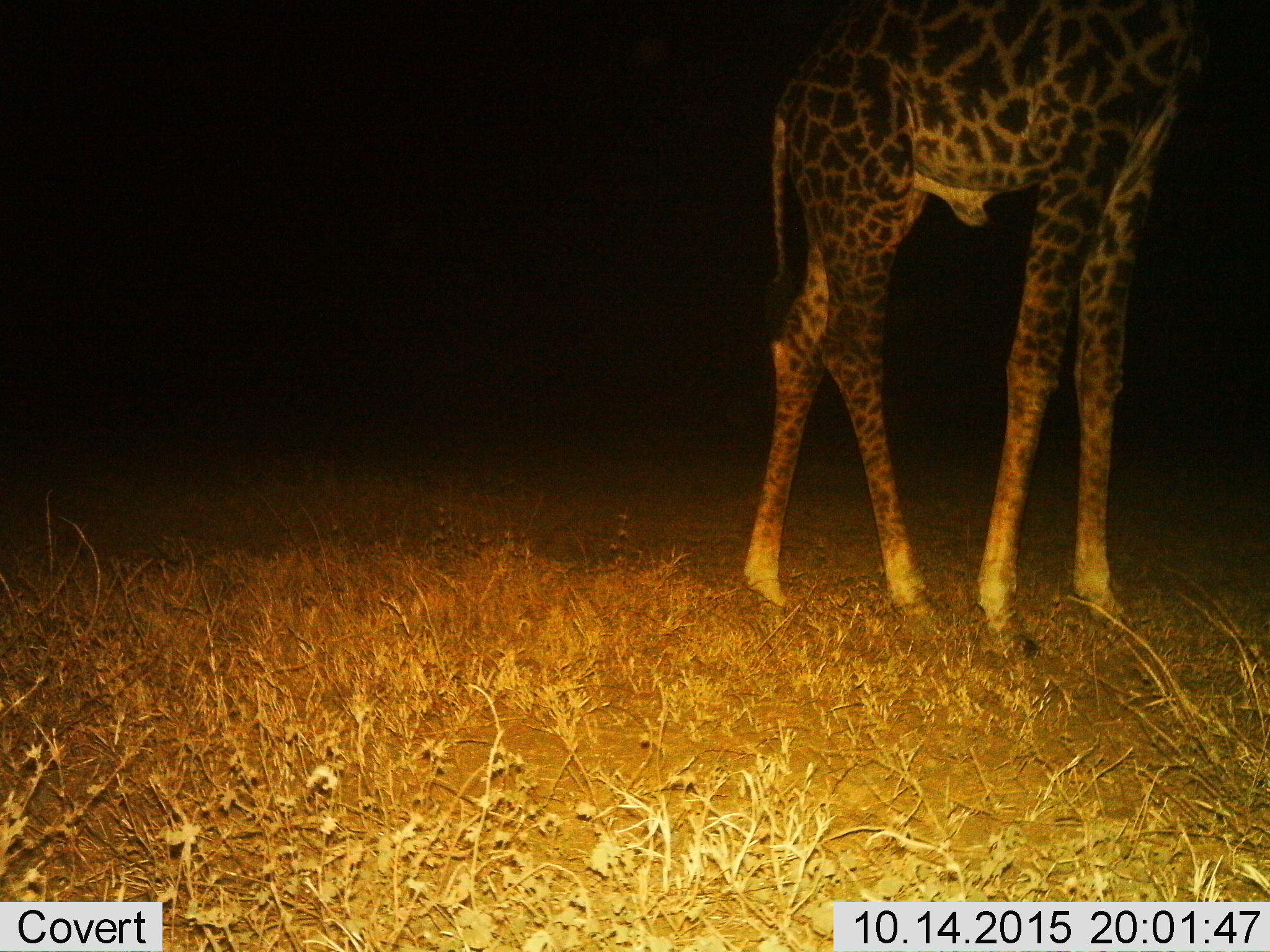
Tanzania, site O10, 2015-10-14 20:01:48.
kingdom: Animalia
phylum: Chordata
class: Mammalia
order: Artiodactyla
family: Giraffidae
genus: Giraffa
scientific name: Giraffa camelopardalis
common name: giraffe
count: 1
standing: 80%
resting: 0%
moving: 20%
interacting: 0%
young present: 0%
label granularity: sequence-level